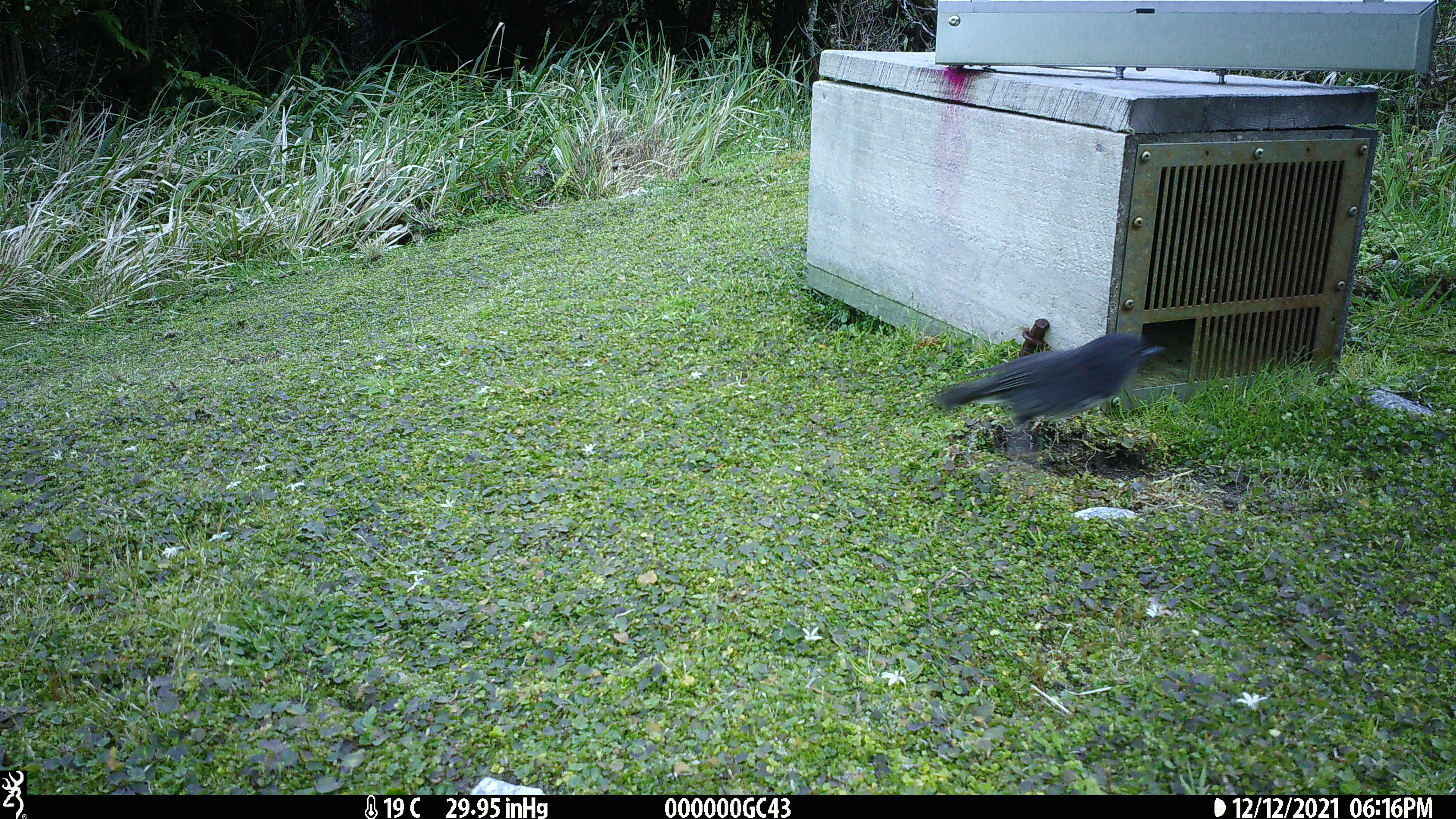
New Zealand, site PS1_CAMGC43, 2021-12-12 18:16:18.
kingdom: Animalia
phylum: Chordata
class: Aves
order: Passeriformes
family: Petroicidae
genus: Petroica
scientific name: Petroica australis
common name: new zealand robin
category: robin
Robin (new zealand robin) (Petroica australis).